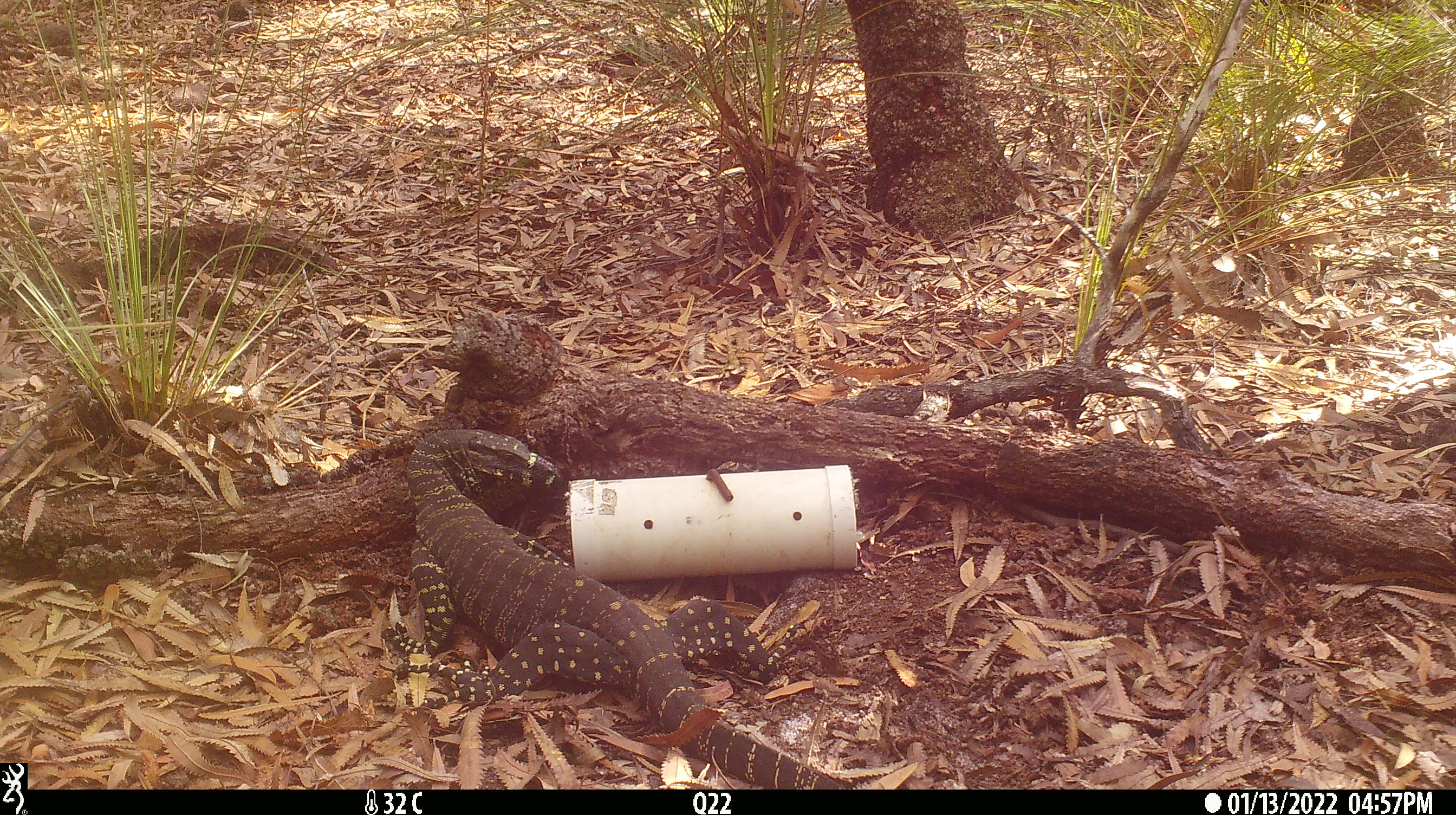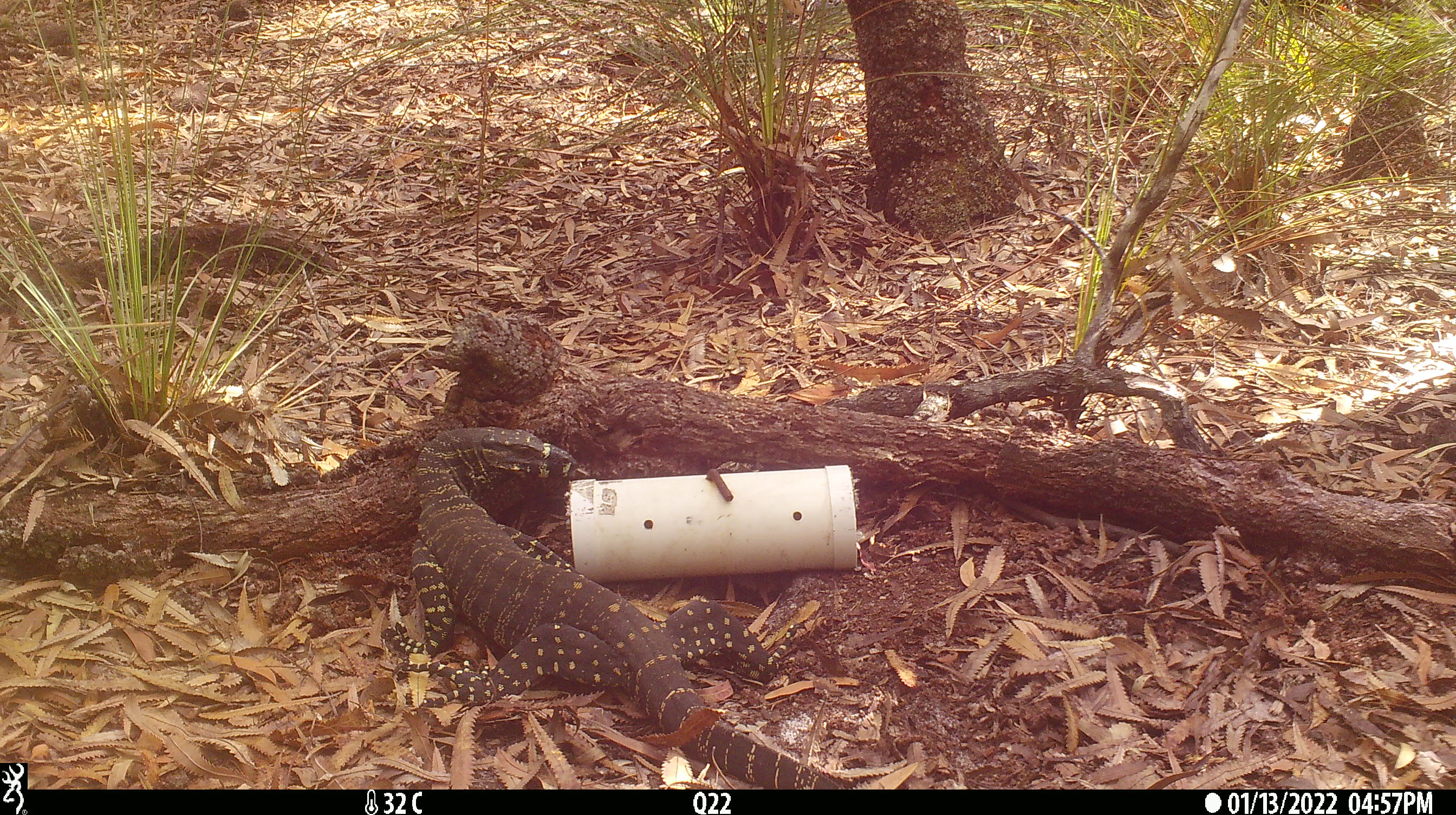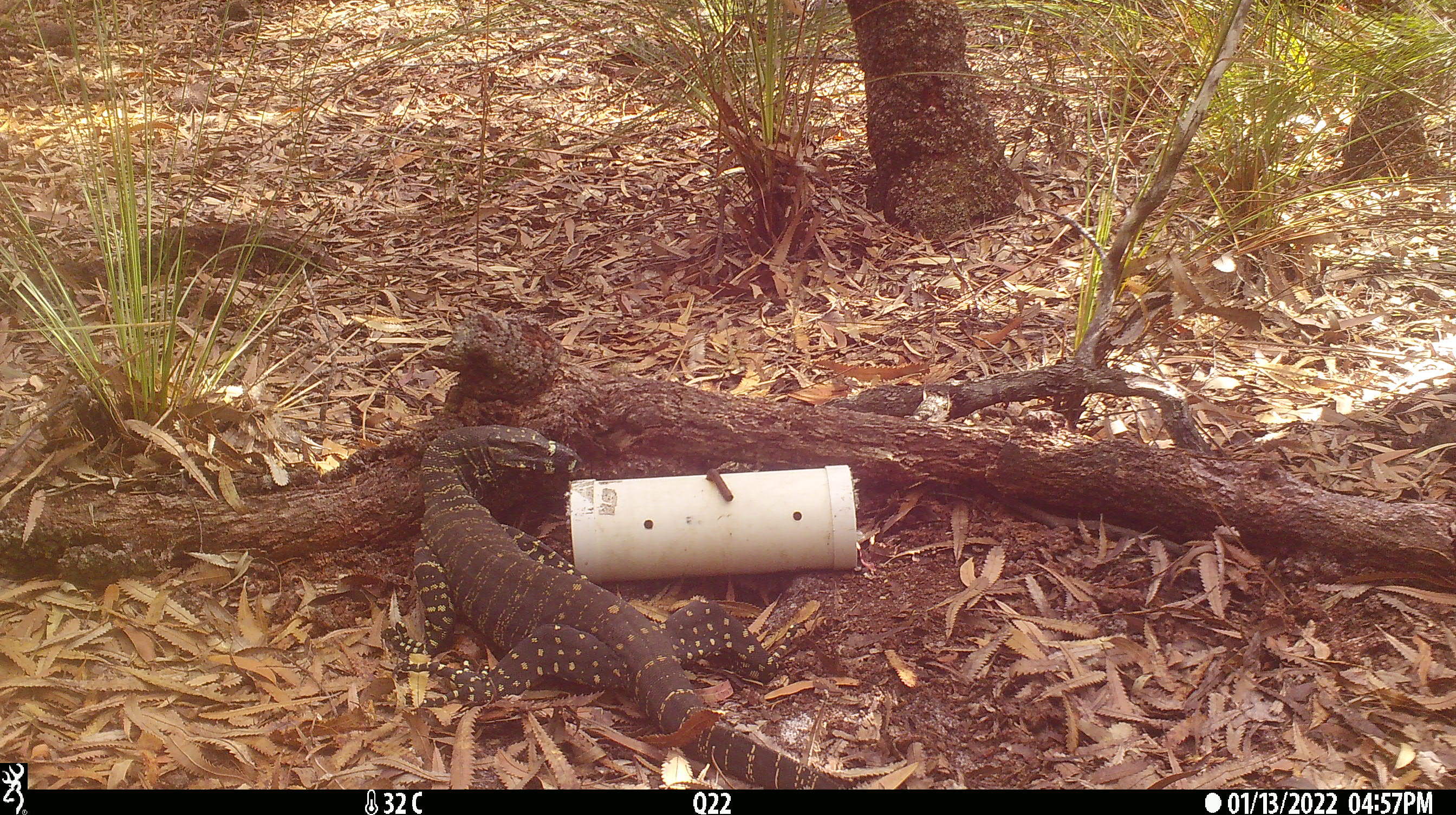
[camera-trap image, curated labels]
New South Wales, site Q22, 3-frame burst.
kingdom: Animalia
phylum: Chordata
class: Reptilia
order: Squamata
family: Varanidae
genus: Varanus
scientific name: Varanus varius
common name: lace monitor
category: goanna